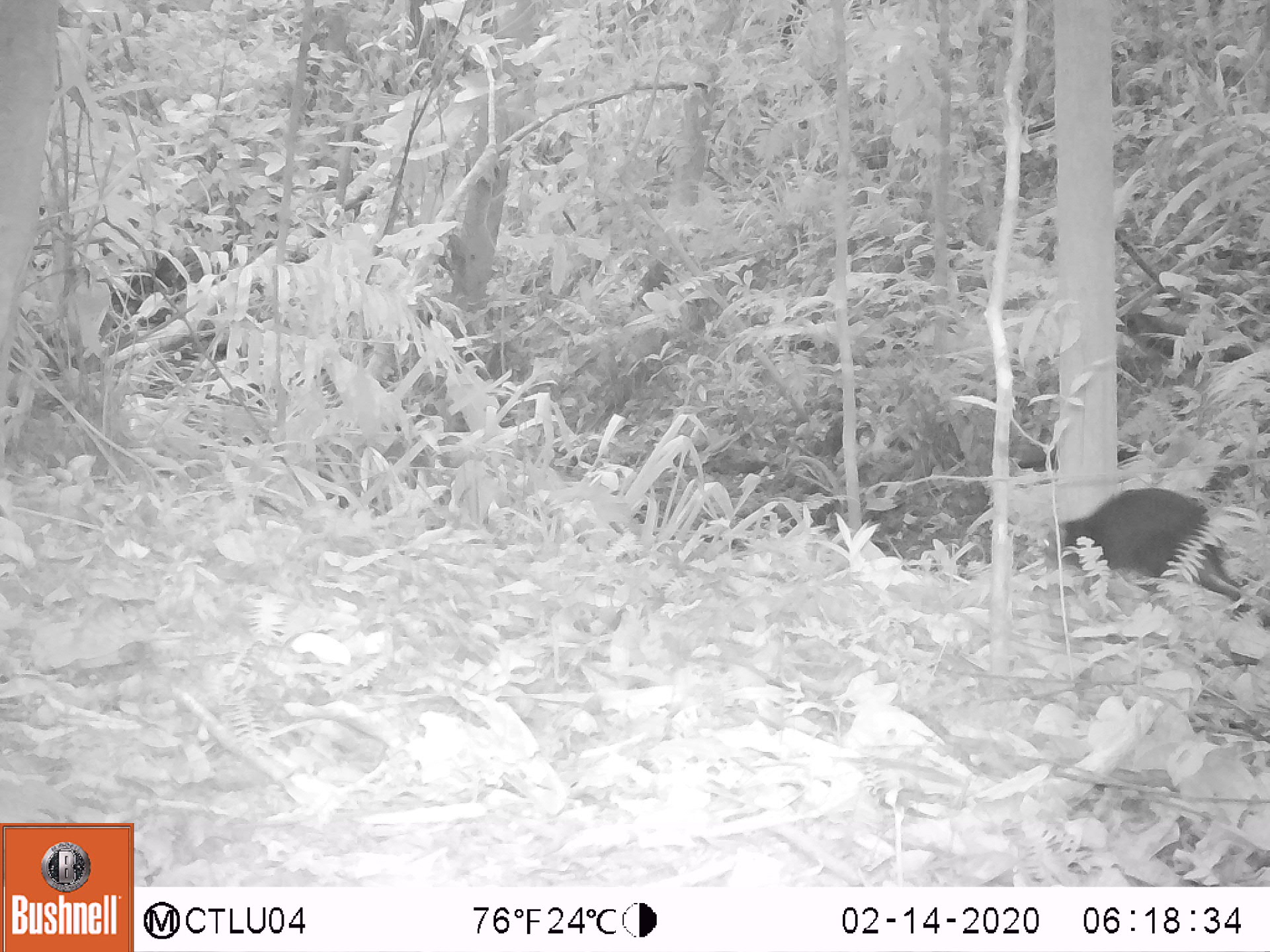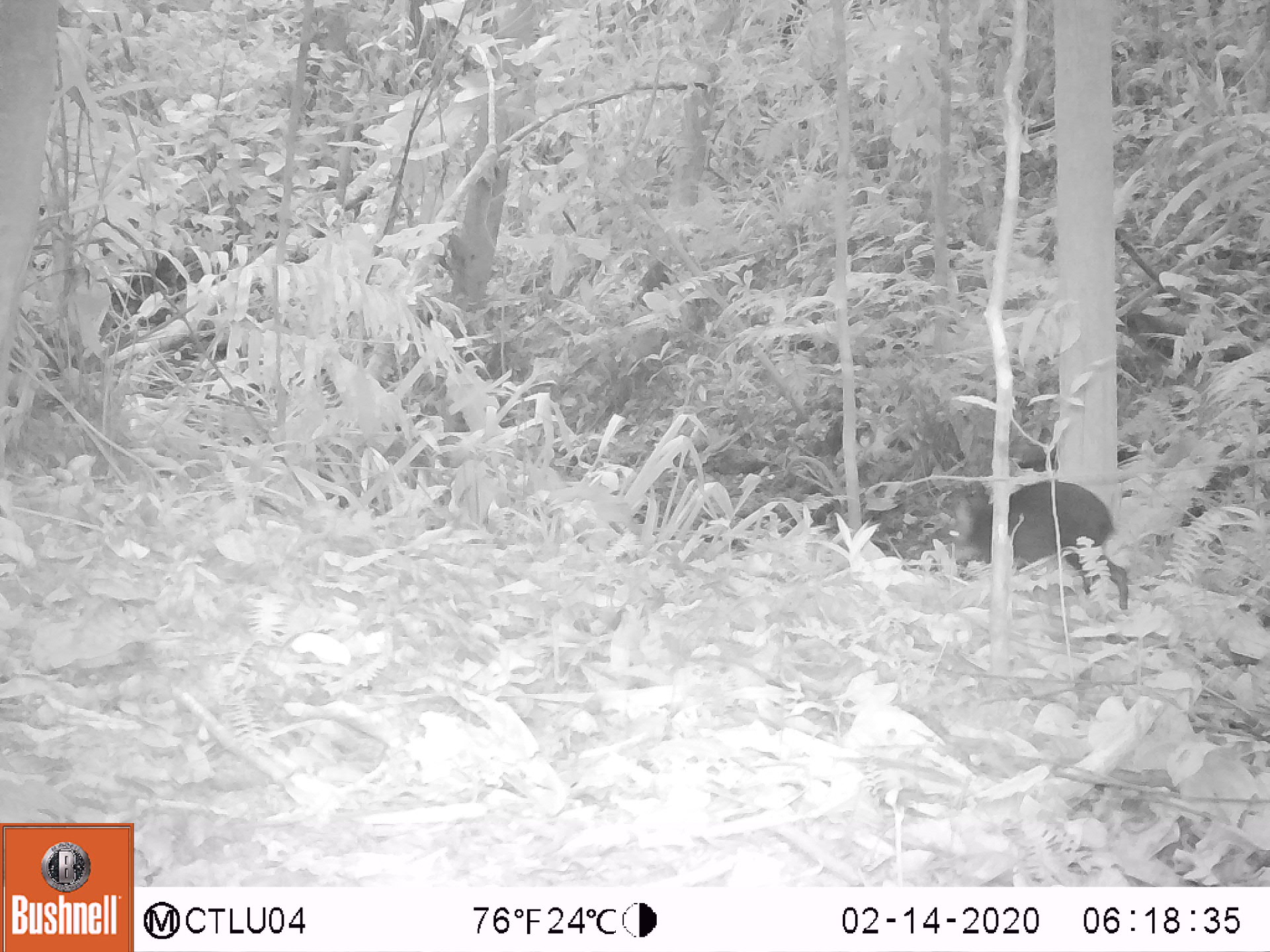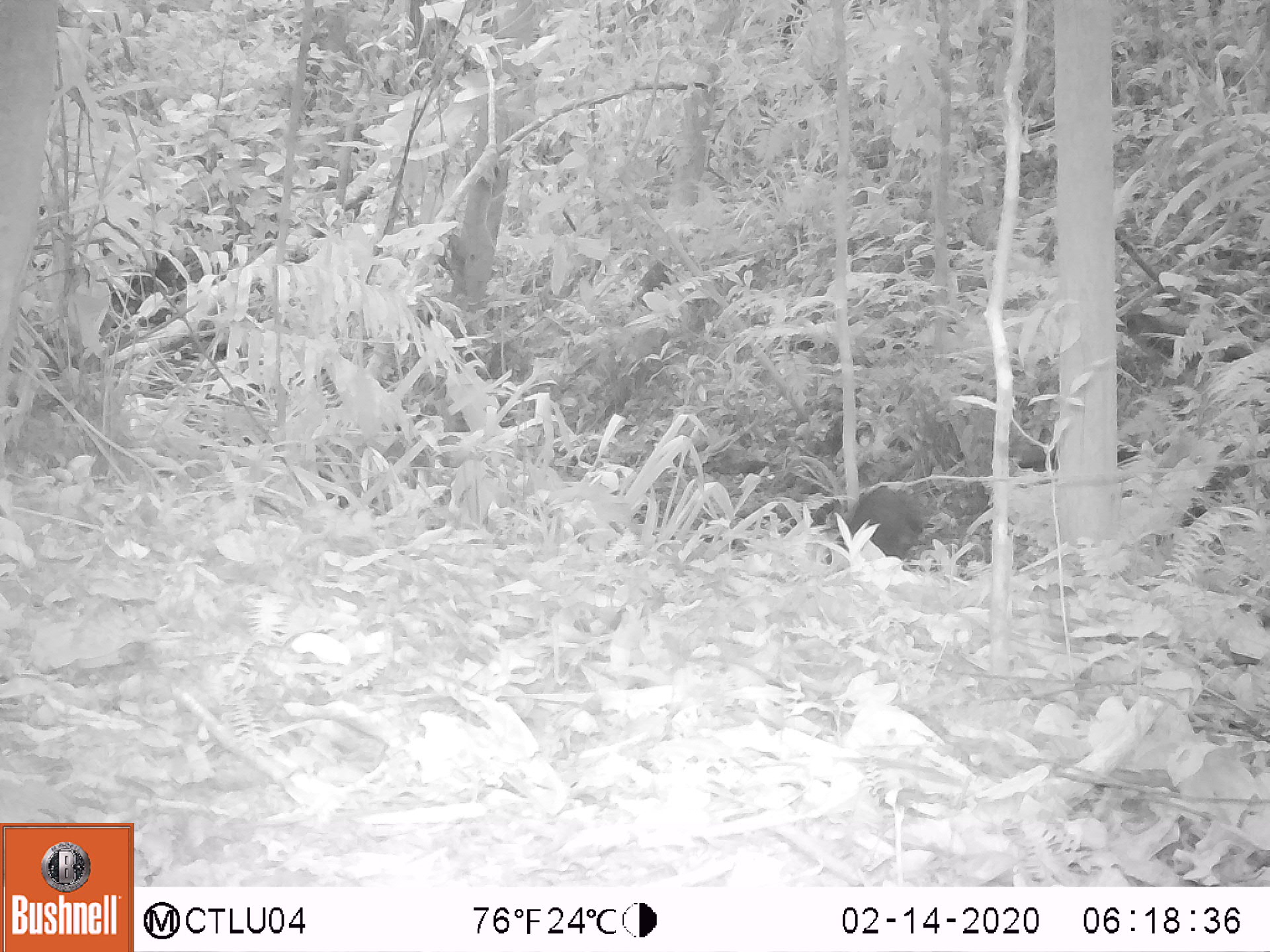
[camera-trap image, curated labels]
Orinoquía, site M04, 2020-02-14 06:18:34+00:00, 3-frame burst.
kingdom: Animalia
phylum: Chordata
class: Mammalia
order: Rodentia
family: Dasyproctidae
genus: Dasyprocta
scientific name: Dasyprocta fuliginosa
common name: black agouti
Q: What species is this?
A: Black agouti (Dasyprocta fuliginosa).